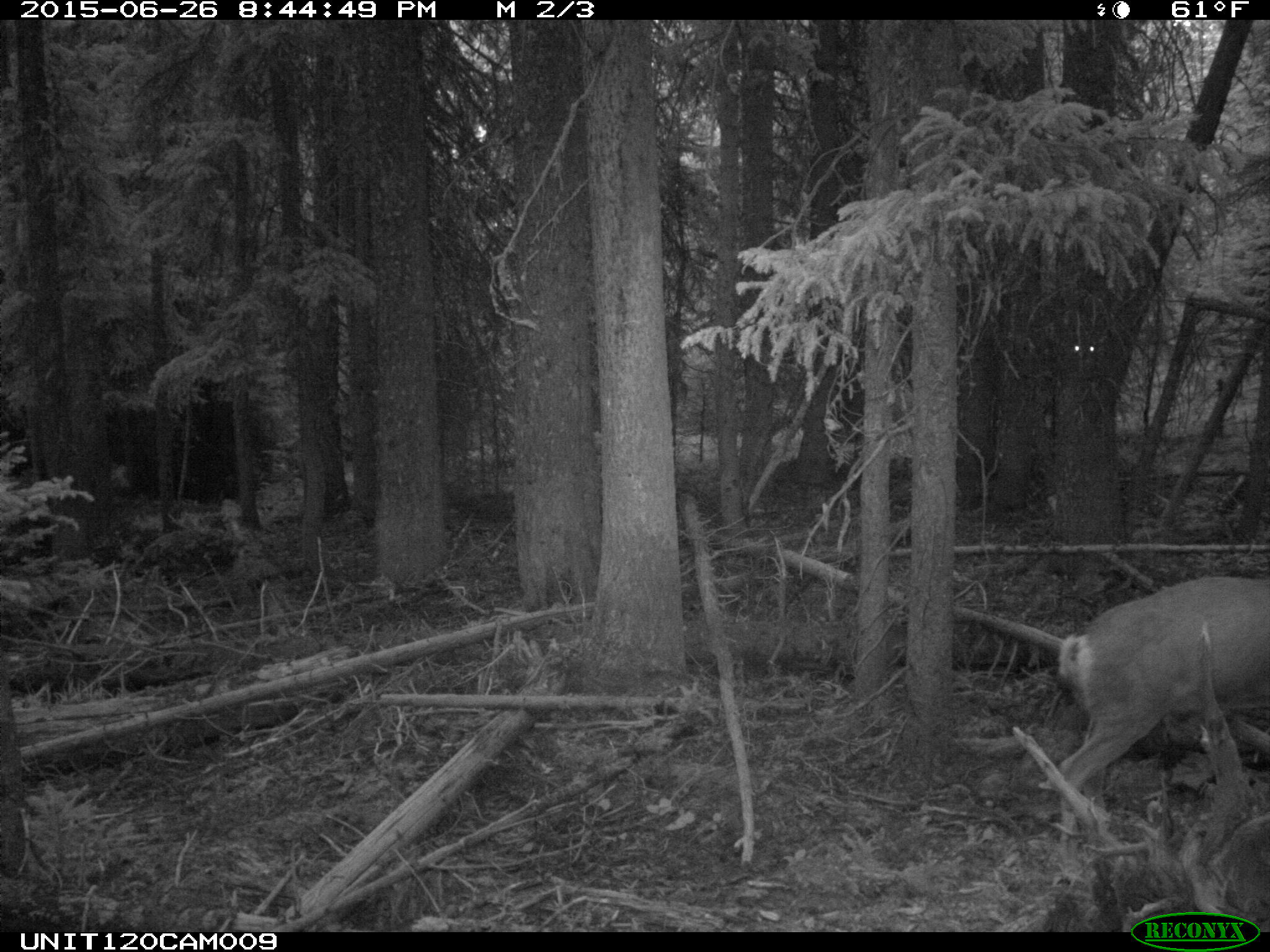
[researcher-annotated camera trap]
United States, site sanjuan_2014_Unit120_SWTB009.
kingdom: Animalia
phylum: Chordata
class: Mammalia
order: Artiodactyla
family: Cervidae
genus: Odocoileus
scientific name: Odocoileus hemionus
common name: mule deer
Odocoileus hemionus (mule deer).